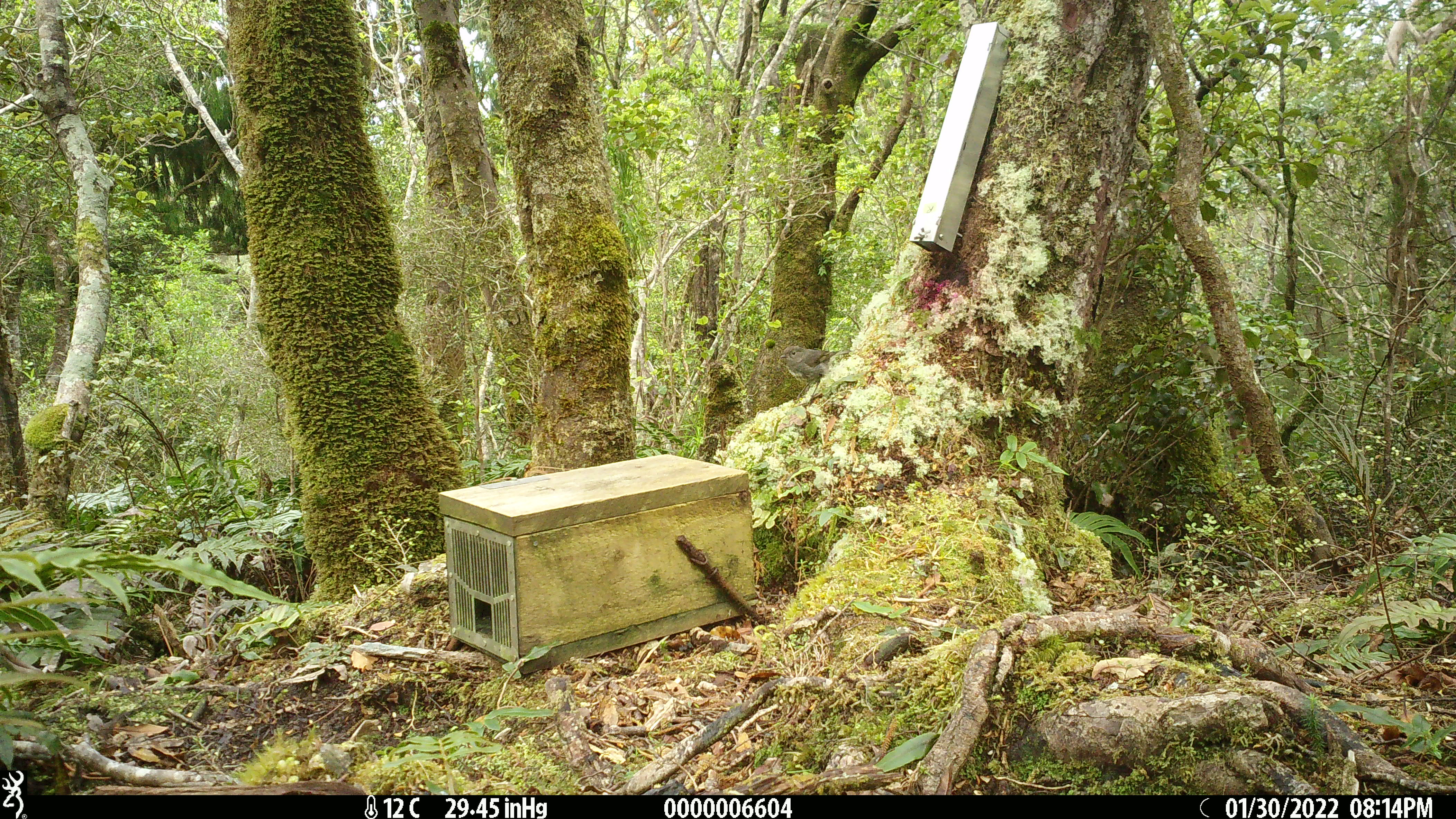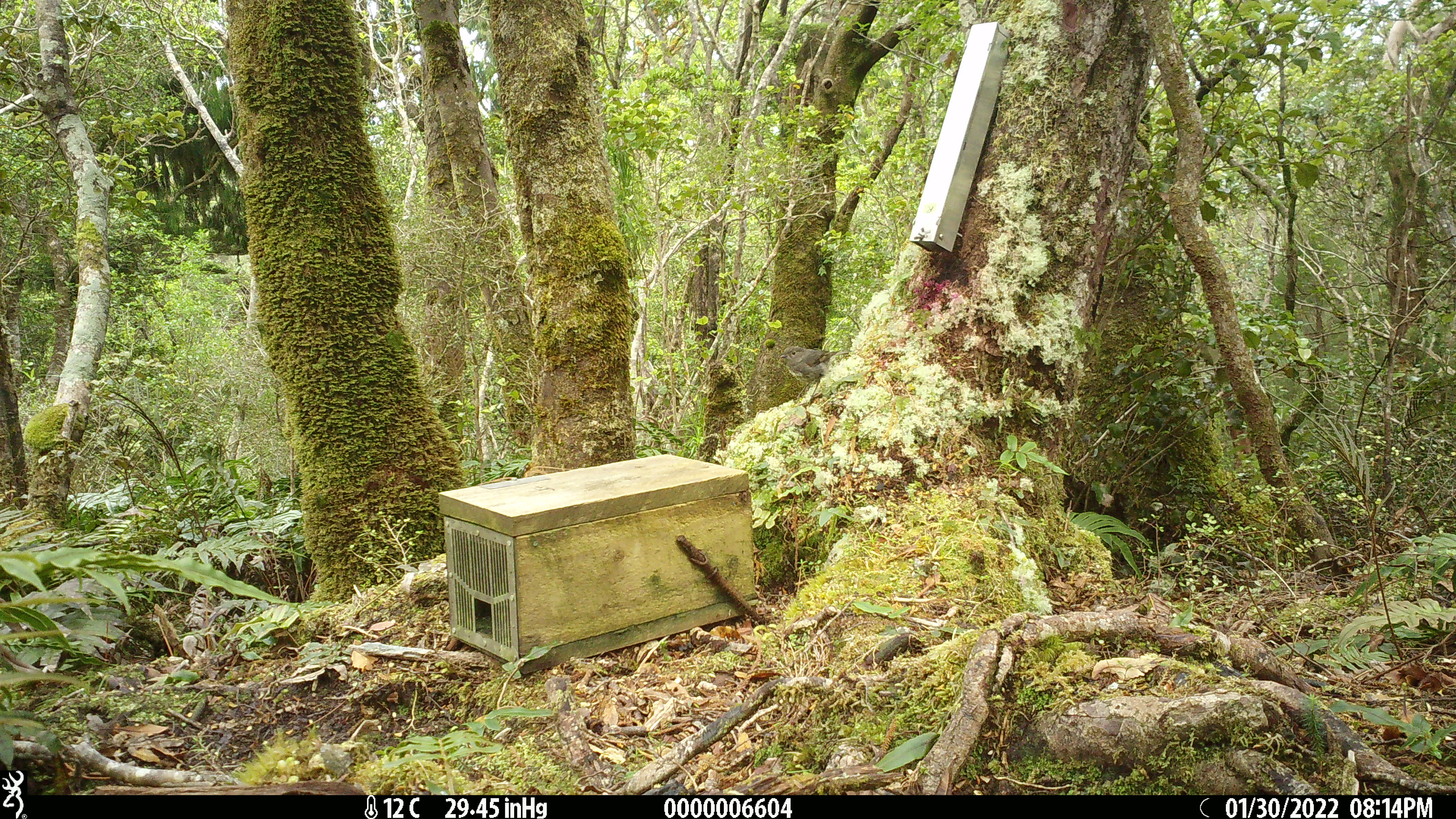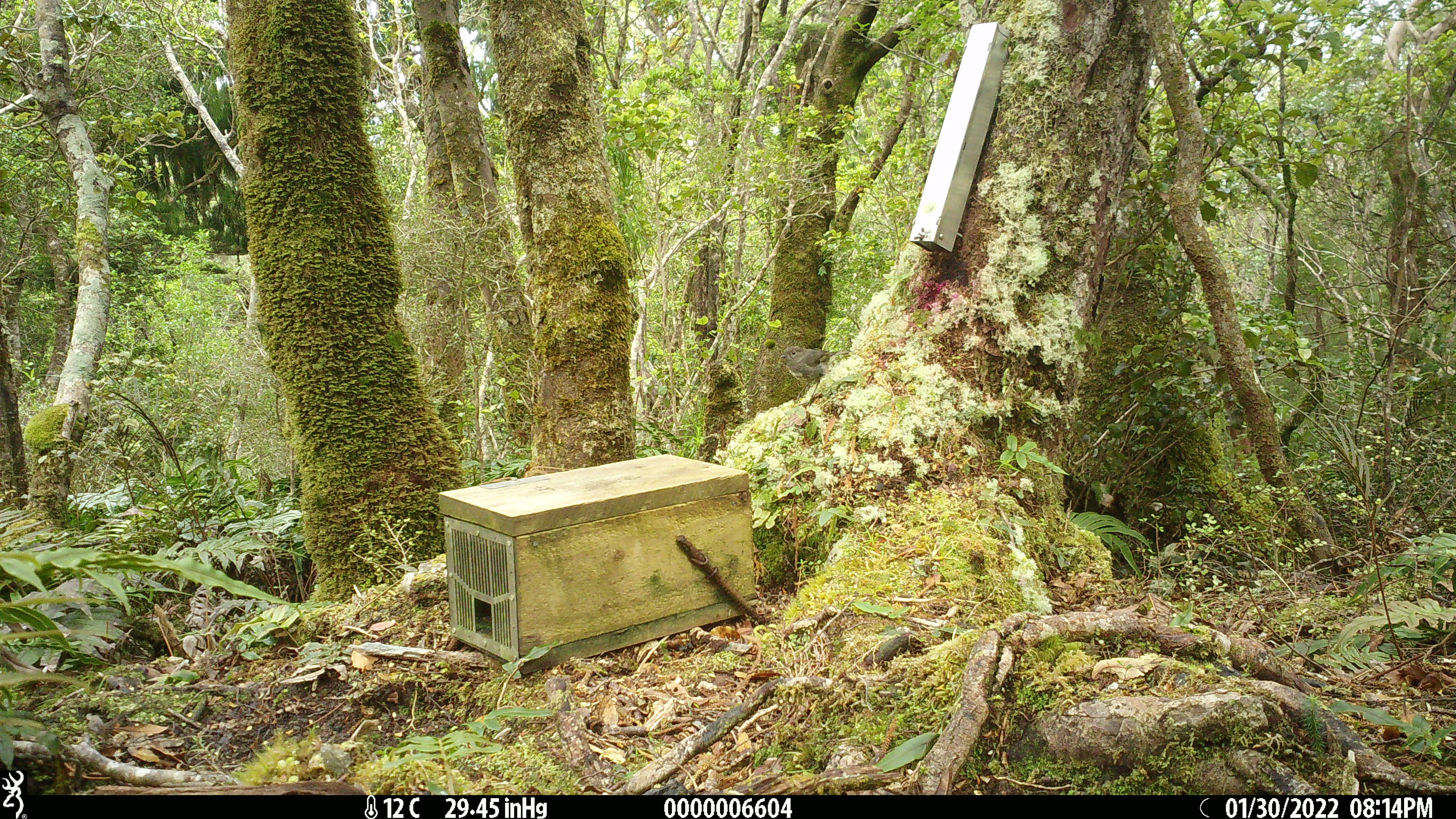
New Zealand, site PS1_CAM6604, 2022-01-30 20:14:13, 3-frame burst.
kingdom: Animalia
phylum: Chordata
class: Aves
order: Passeriformes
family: Petroicidae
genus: Petroica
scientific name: Petroica australis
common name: new zealand robin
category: robin